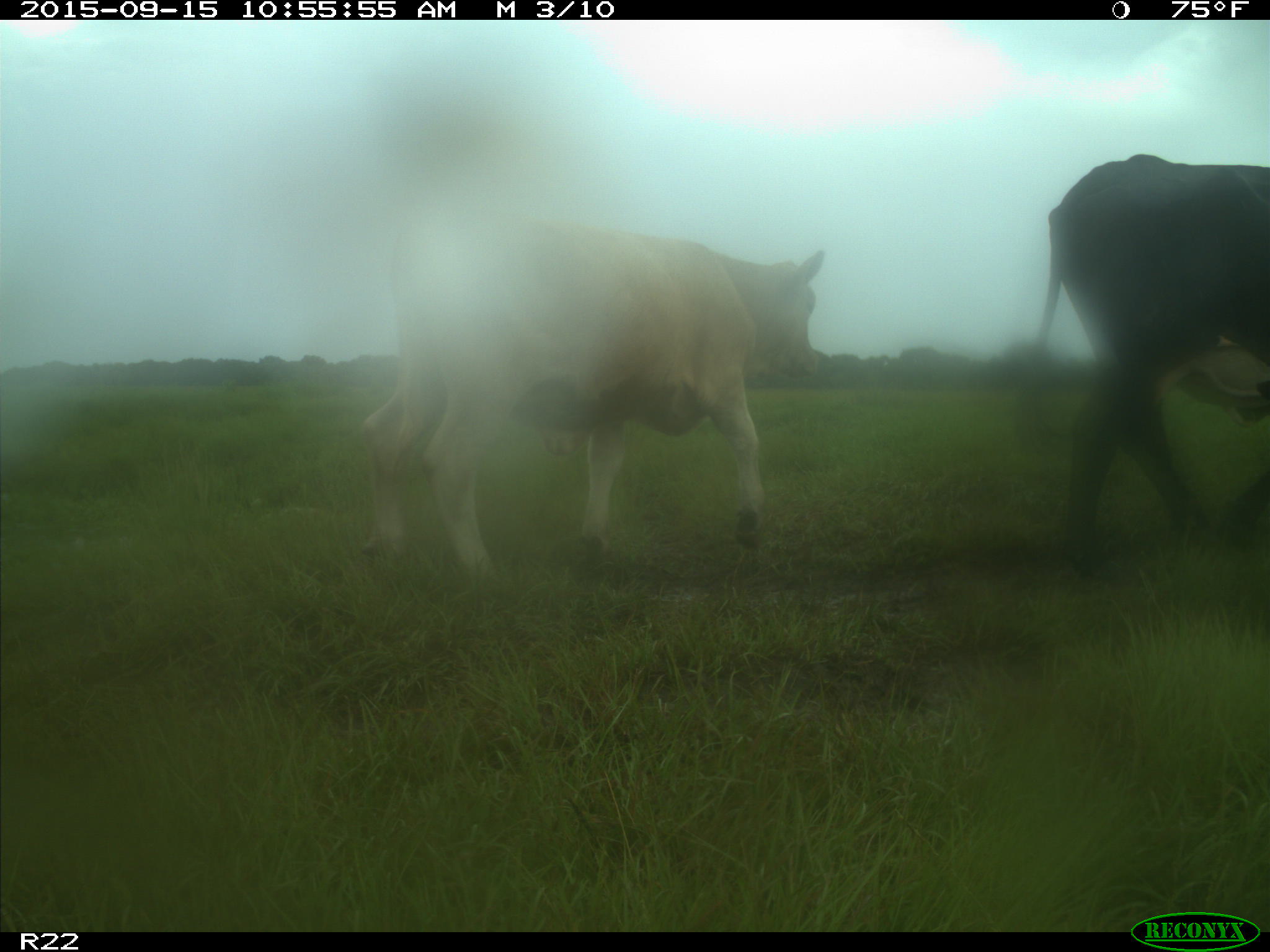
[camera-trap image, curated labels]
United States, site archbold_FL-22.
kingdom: Animalia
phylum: Chordata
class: Mammalia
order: Artiodactyla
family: Bovidae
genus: Bos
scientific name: Bos taurus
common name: domestic cow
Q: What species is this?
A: Bos taurus (domestic cow).